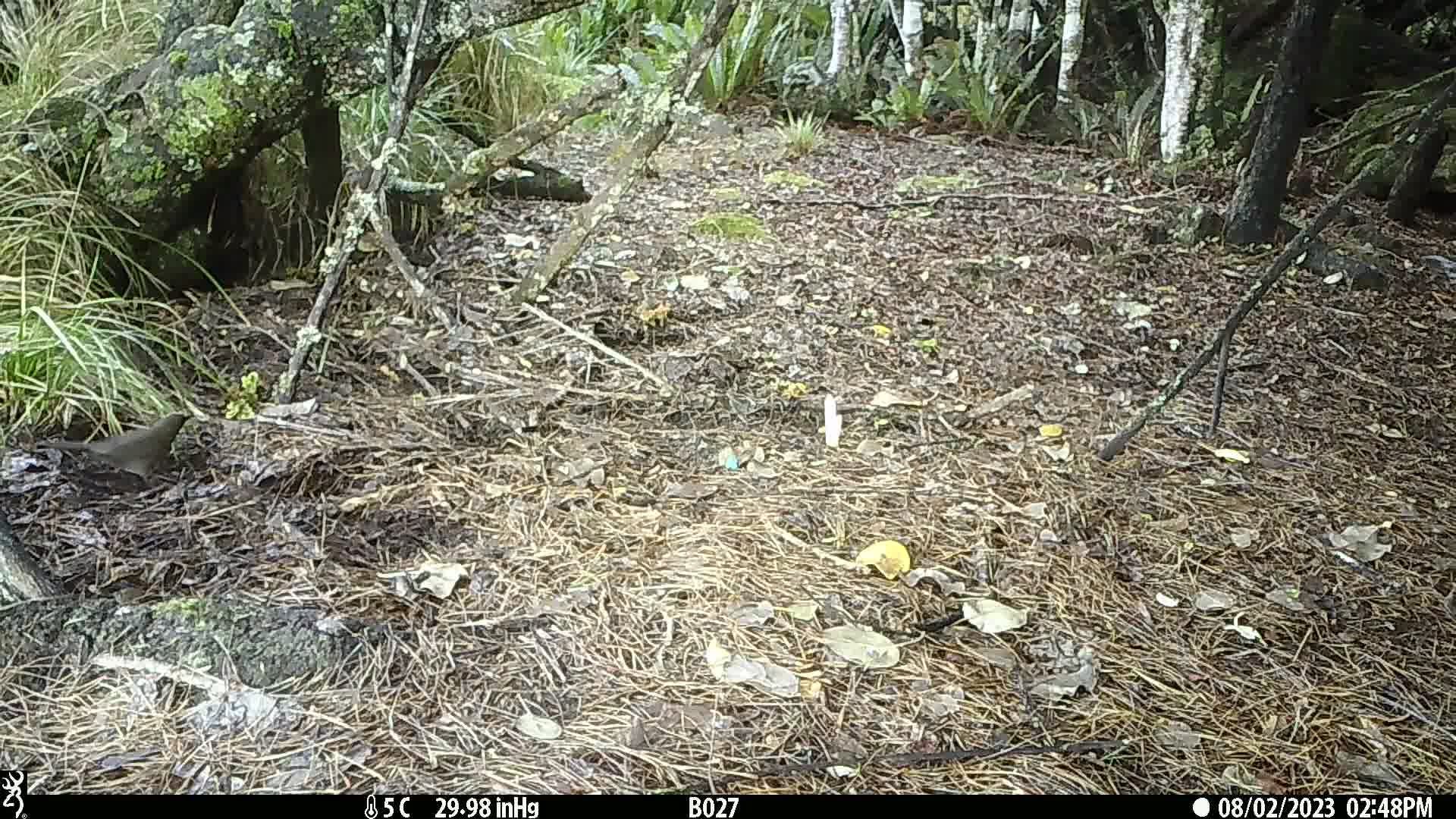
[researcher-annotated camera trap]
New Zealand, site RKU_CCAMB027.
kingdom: Animalia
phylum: Chordata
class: Aves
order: Passeriformes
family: Turdidae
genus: Turdus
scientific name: Turdus merula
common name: eurasian blackbird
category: blackbird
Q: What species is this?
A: Blackbird (eurasian blackbird) (Turdus merula).